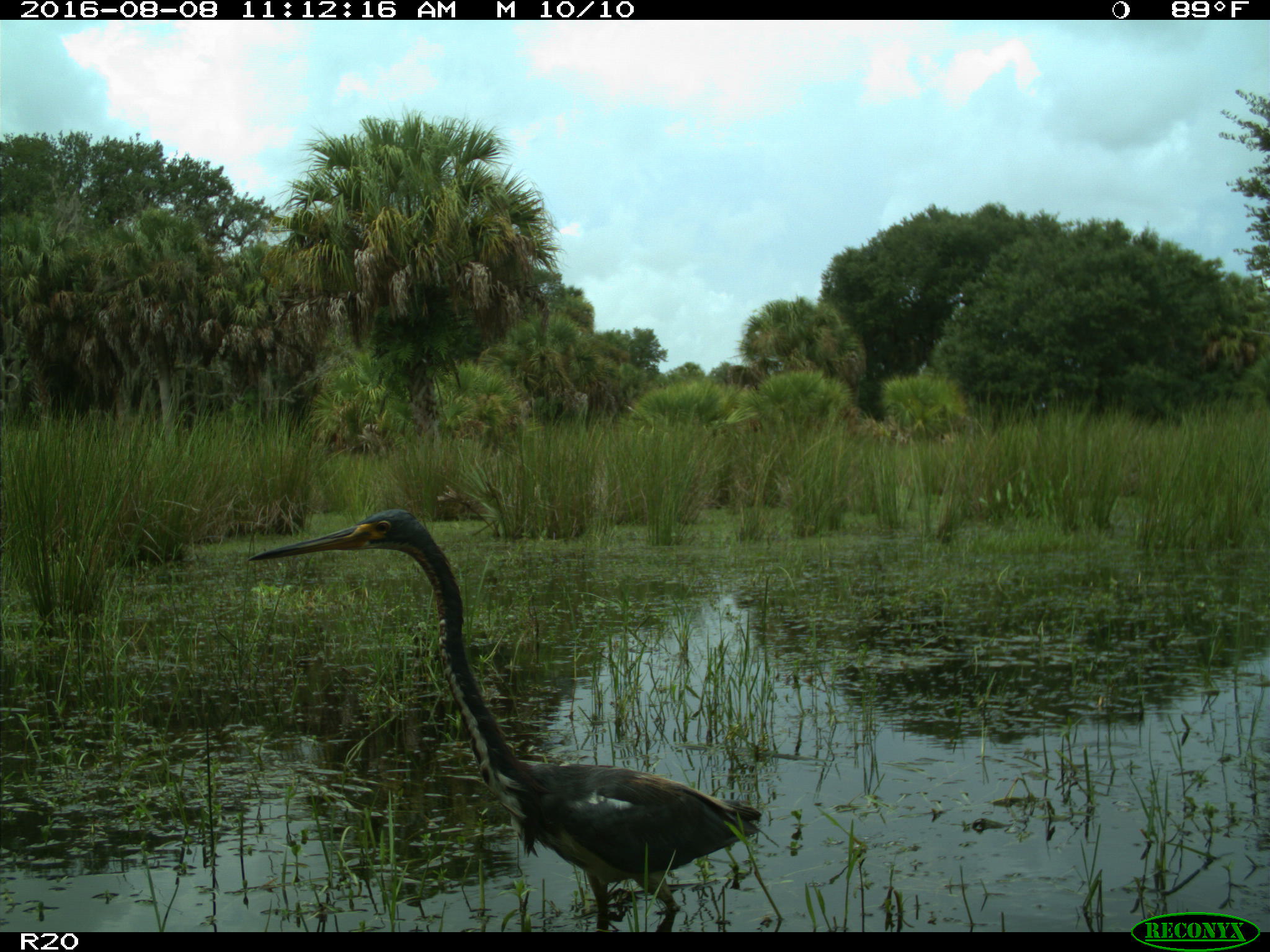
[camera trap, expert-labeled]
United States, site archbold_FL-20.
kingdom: Animalia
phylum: Chordata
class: Aves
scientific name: Aves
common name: birds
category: unidentified bird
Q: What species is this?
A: Unidentified bird (birds) (Aves).